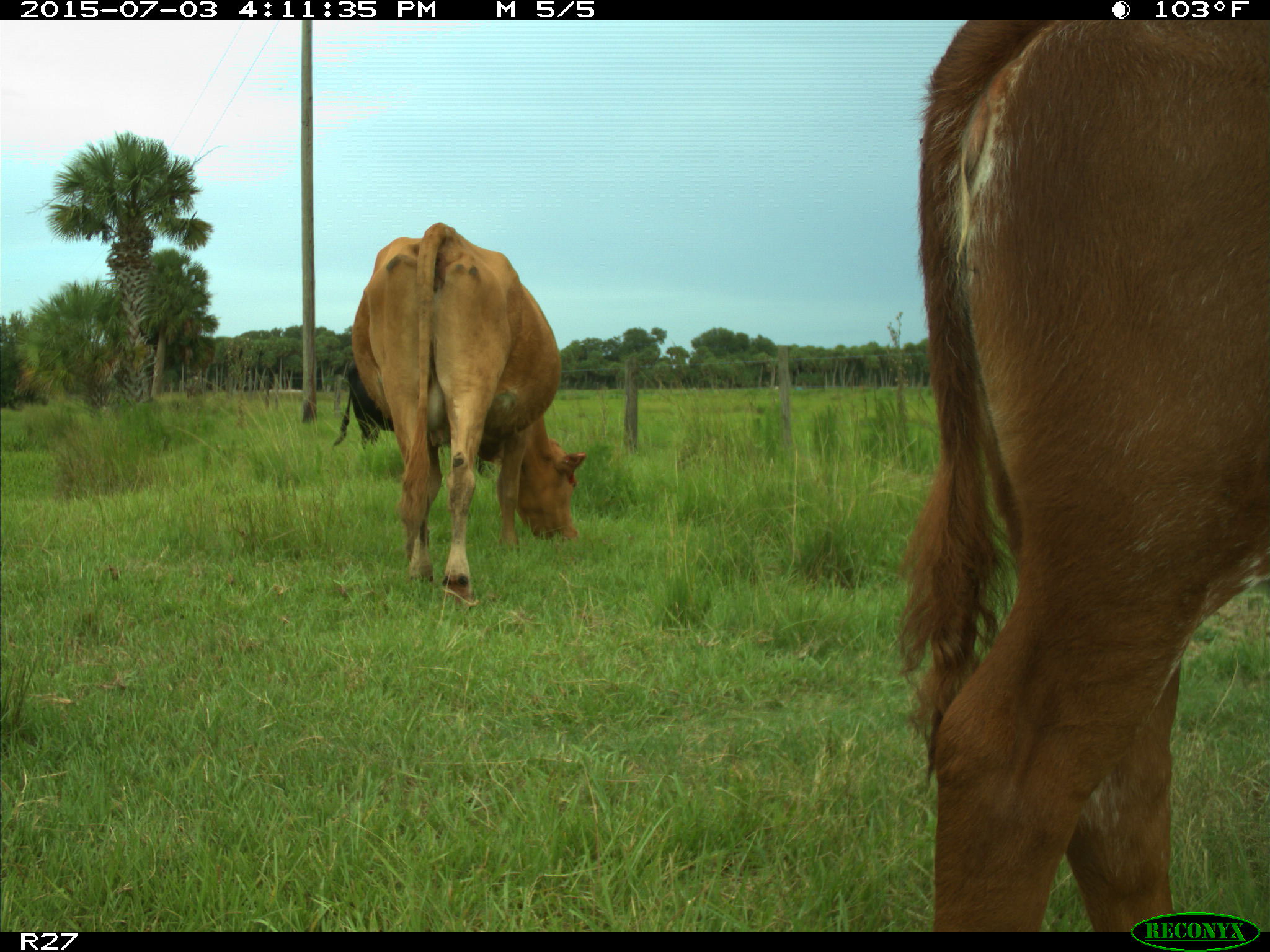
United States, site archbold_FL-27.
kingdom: Animalia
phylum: Chordata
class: Mammalia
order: Artiodactyla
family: Bovidae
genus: Bos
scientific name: Bos taurus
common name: domestic cow